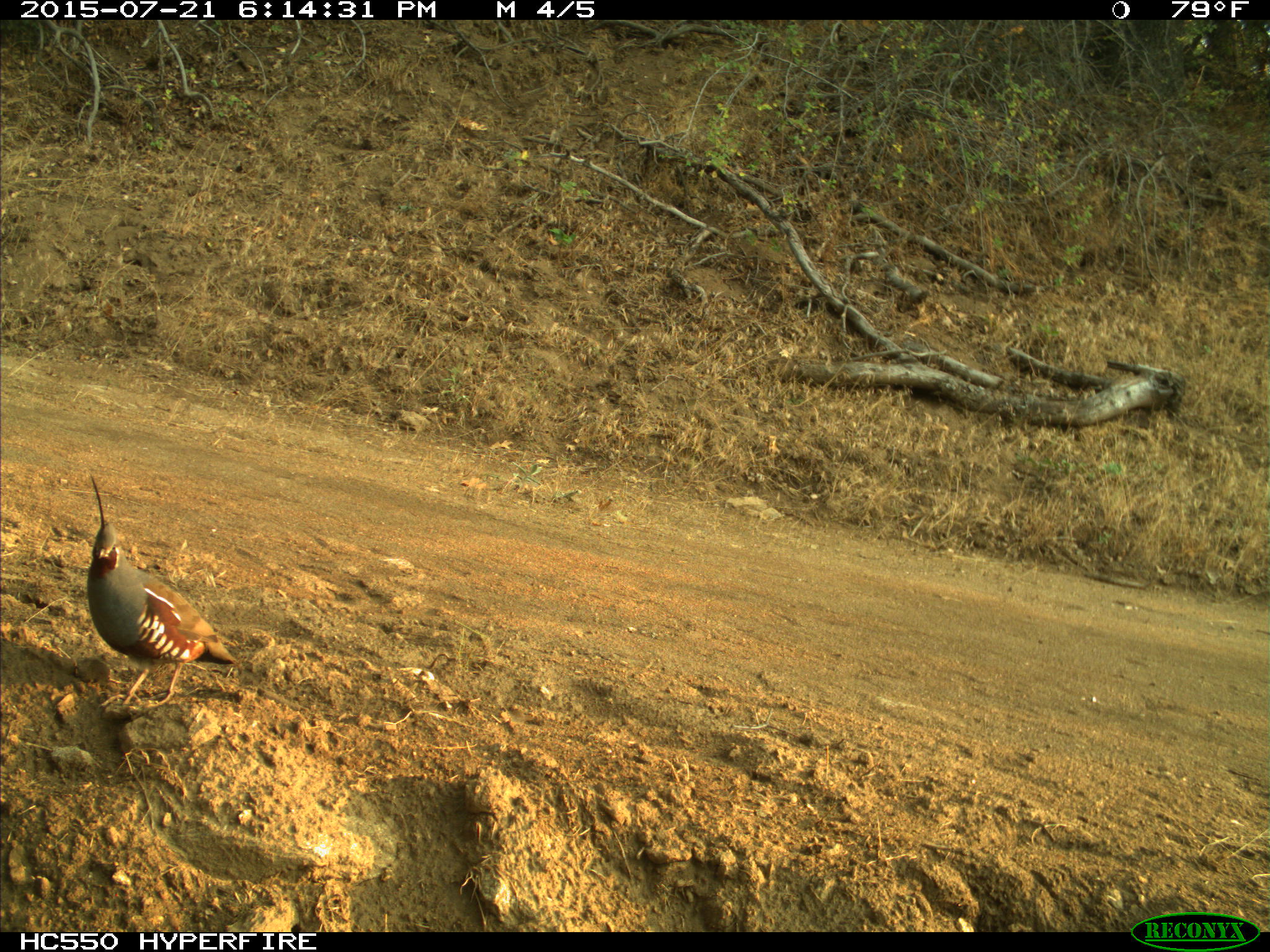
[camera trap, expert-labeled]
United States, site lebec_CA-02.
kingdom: Animalia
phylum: Chordata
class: Aves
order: Galliformes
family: Odontophoridae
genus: Callipepla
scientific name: Callipepla californica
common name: california quail